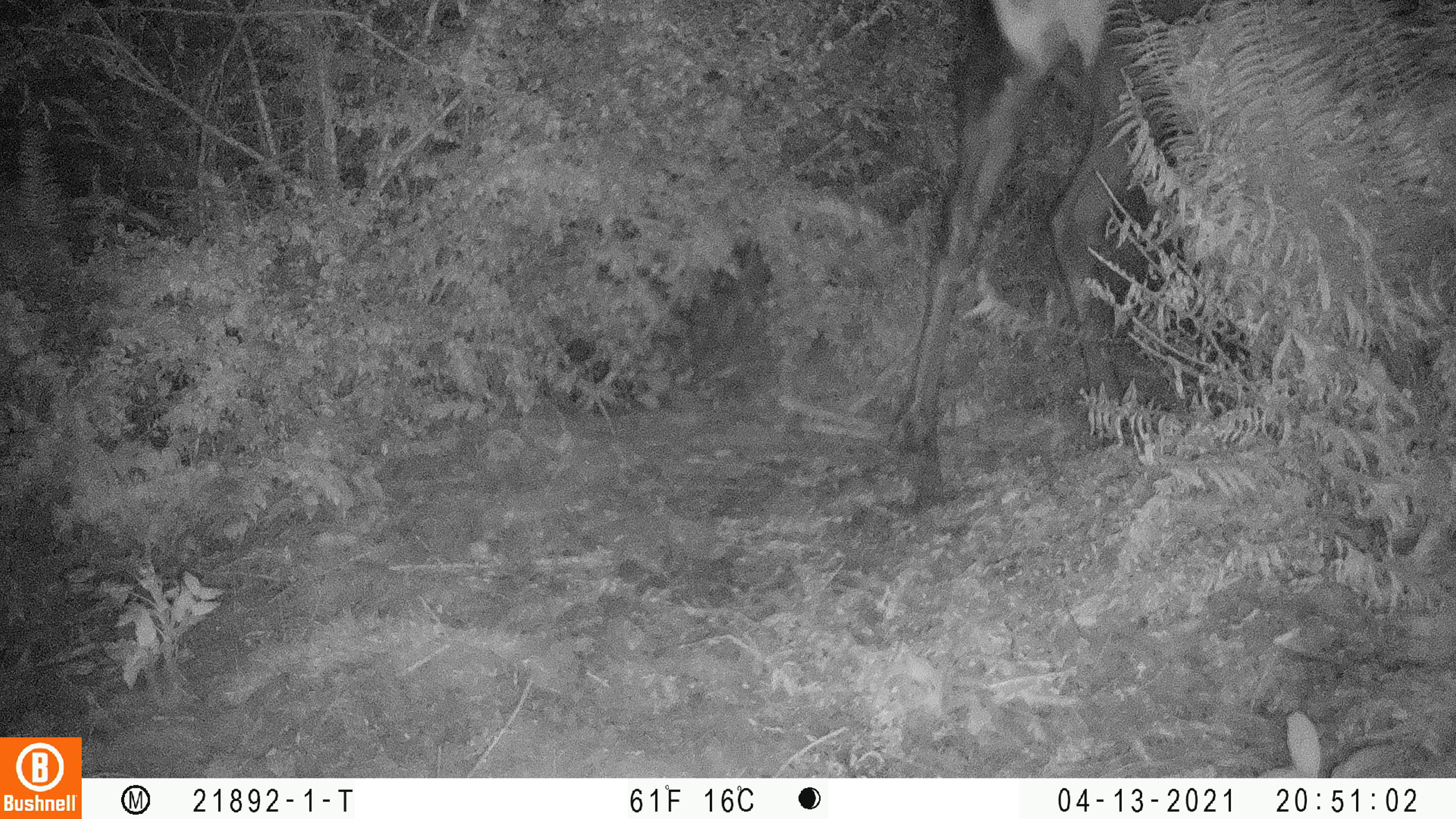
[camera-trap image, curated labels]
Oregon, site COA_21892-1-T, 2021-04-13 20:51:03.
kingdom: Animalia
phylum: Chordata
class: Mammalia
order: Artiodactyla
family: Cervidae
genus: Cervus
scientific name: Cervus canadensis roosevelti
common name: roosevelt elk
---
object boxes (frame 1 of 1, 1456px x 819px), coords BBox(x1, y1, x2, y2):
roosevelt elk: BBox(868, 0, 1455, 529)